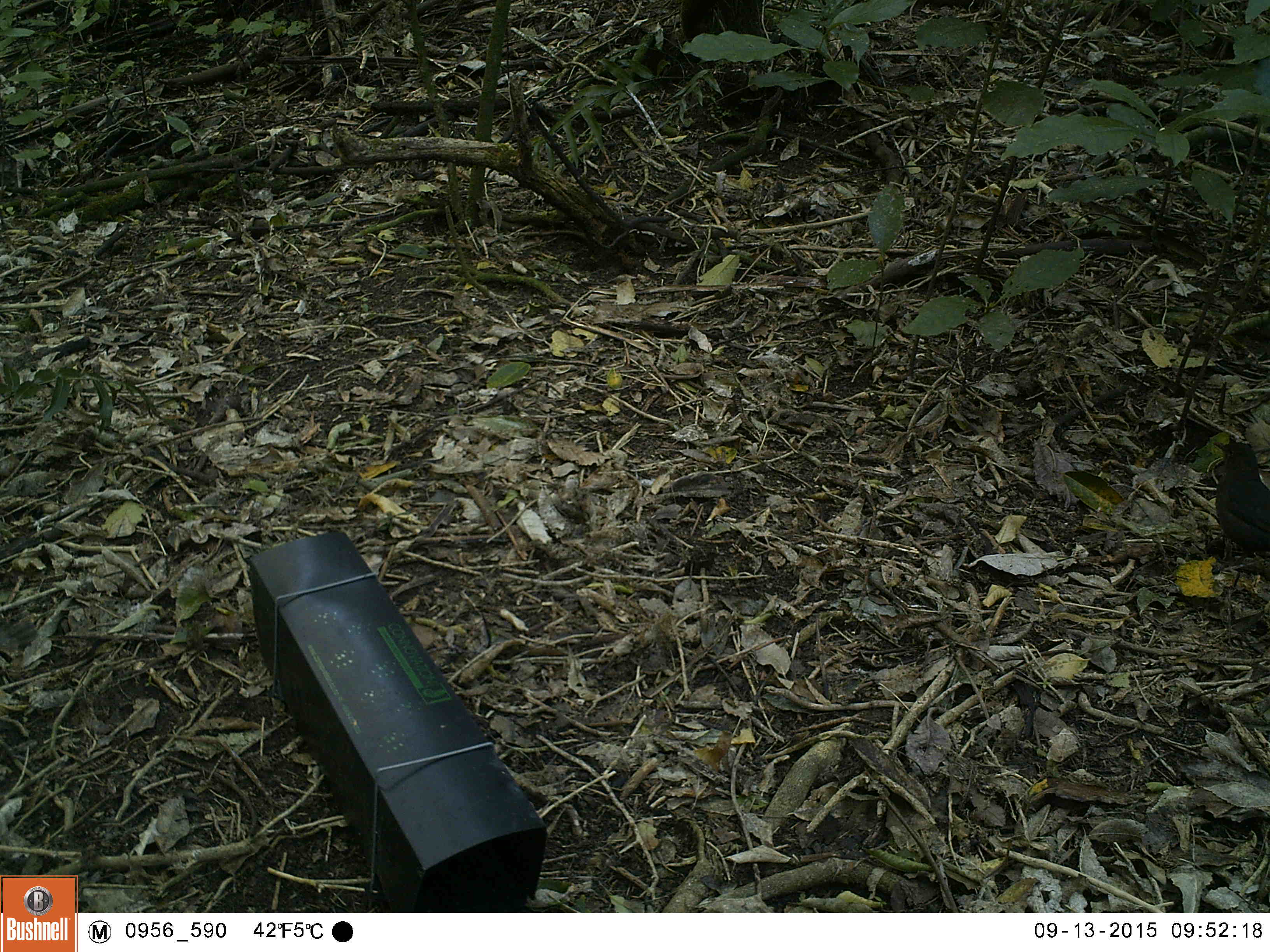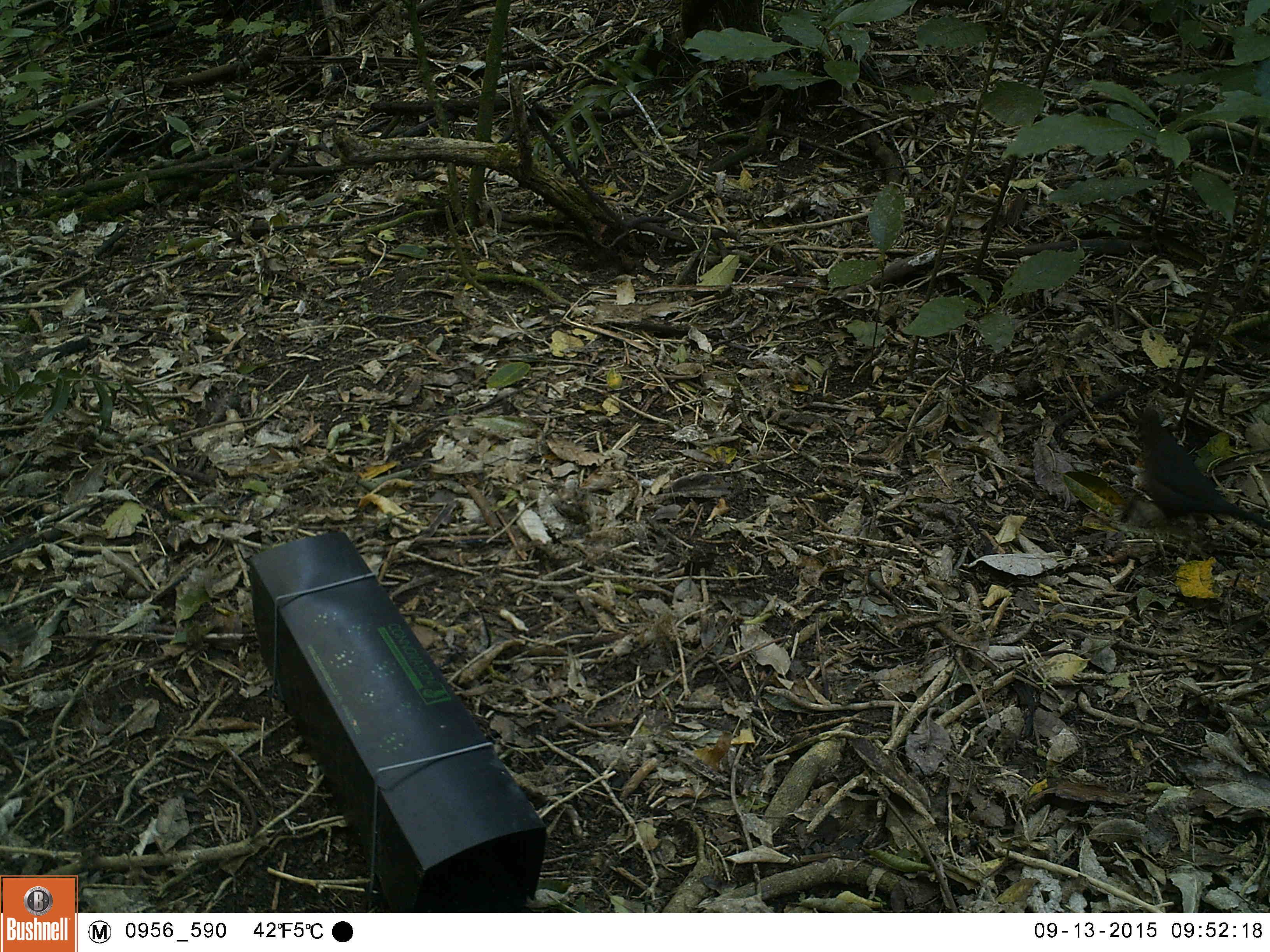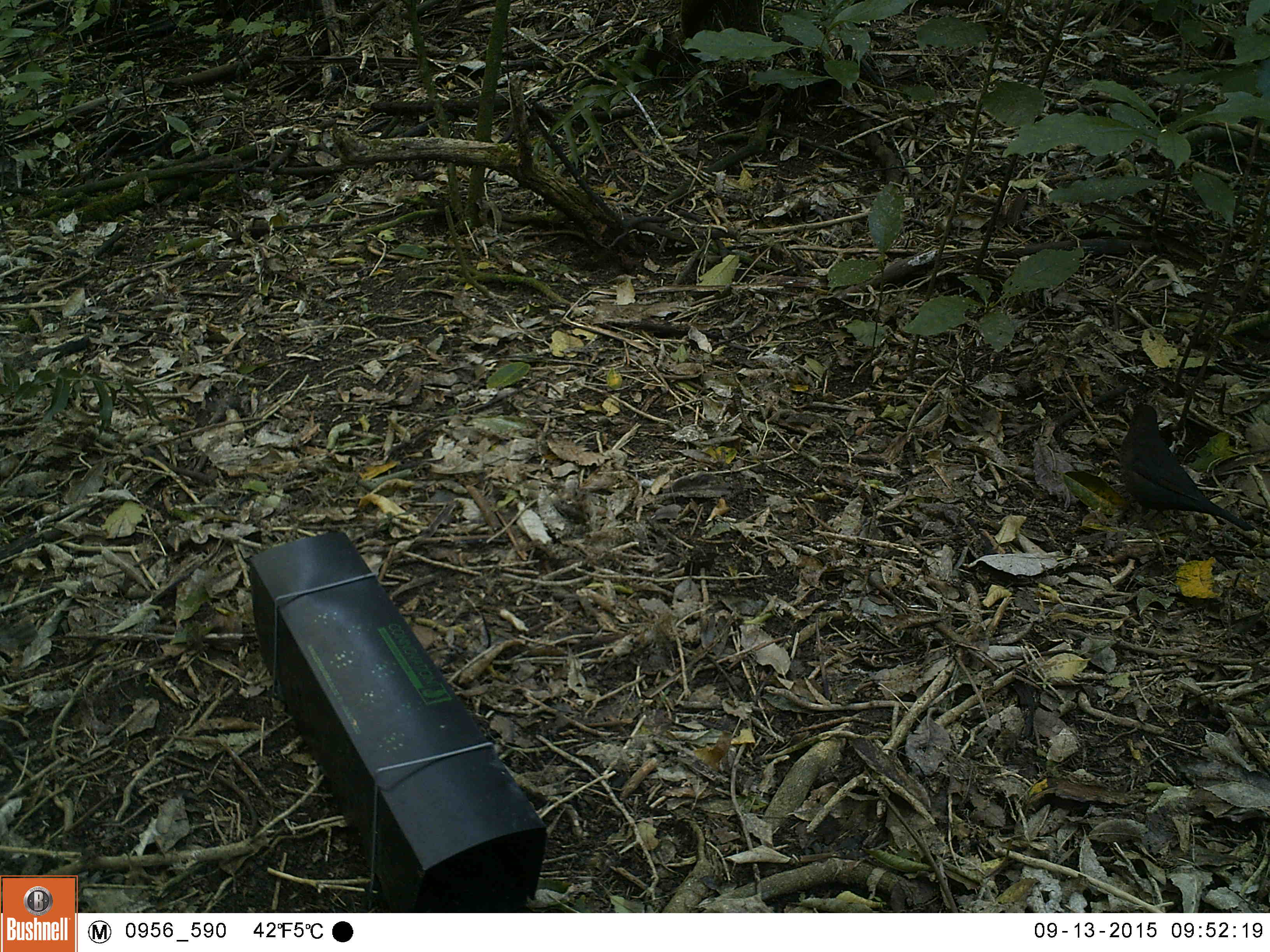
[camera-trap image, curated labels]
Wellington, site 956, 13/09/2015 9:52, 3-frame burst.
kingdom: Animalia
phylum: Chordata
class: Aves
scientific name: Aves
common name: bird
Bird (Aves).